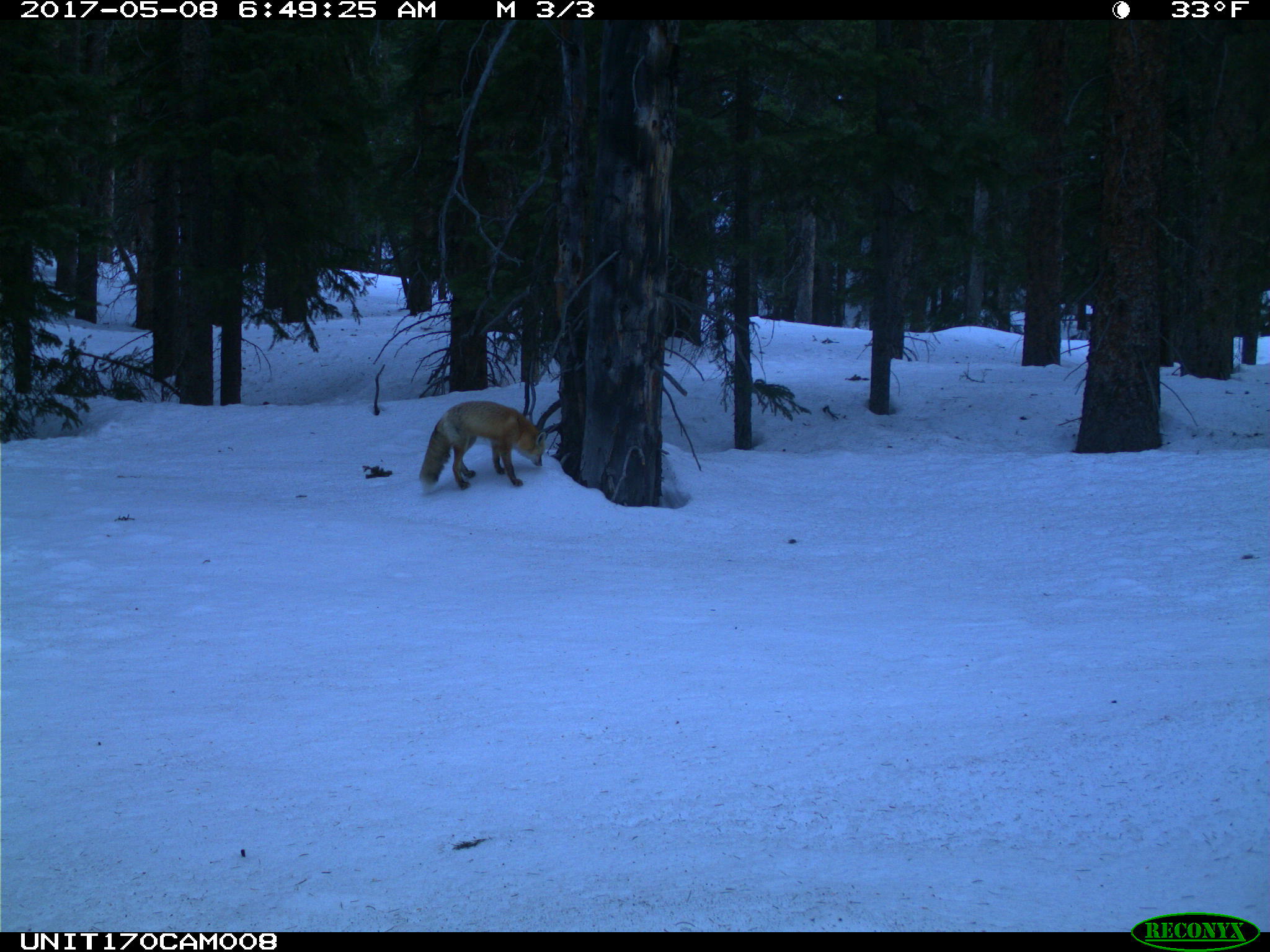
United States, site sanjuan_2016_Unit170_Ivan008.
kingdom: Animalia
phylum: Chordata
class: Mammalia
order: Carnivora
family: Canidae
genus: Vulpes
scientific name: Vulpes vulpes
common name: red fox